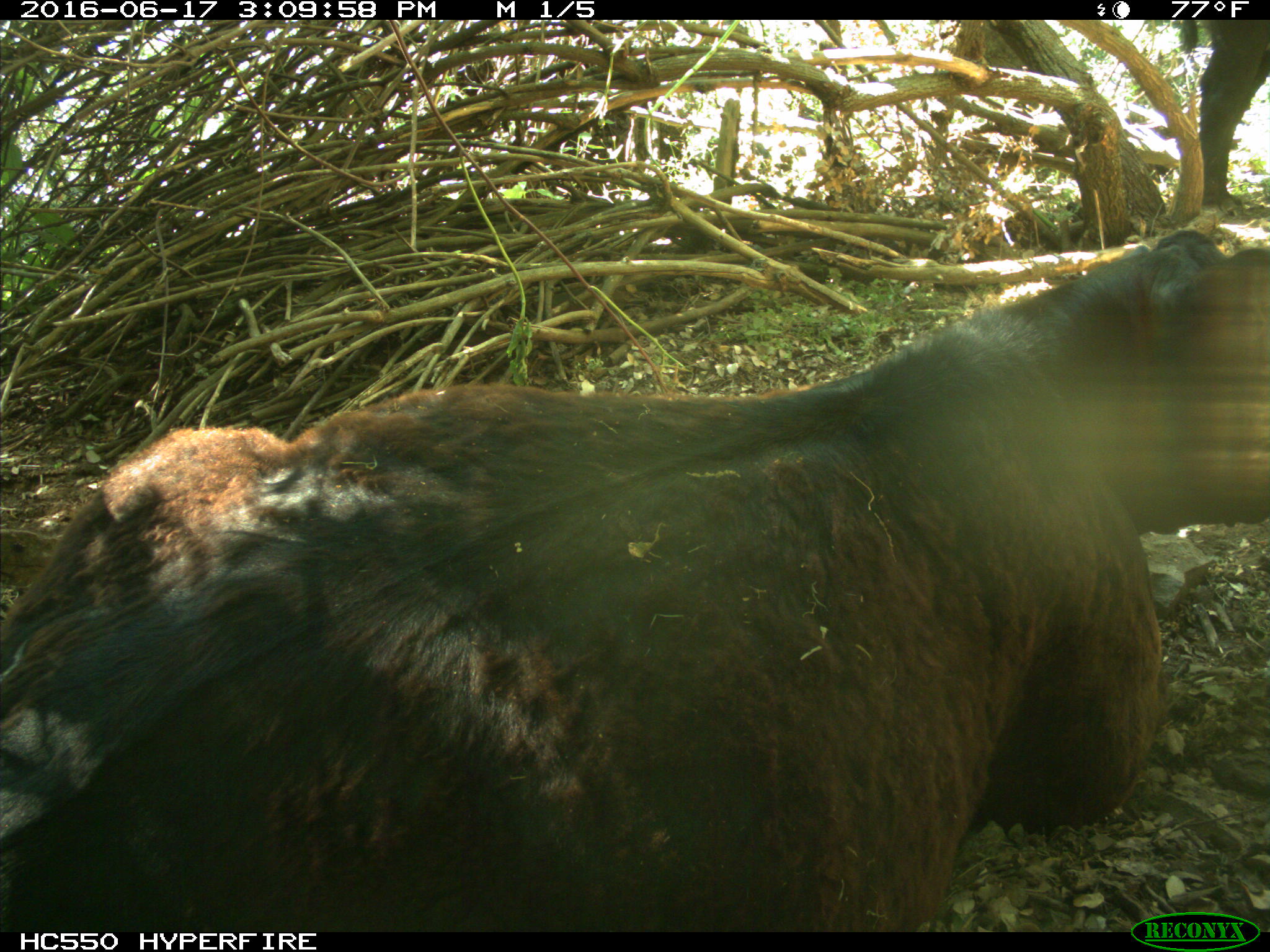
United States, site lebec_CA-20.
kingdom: Animalia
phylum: Chordata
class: Mammalia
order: Artiodactyla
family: Bovidae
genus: Bos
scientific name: Bos taurus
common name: domestic cow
Bos taurus (domestic cow).